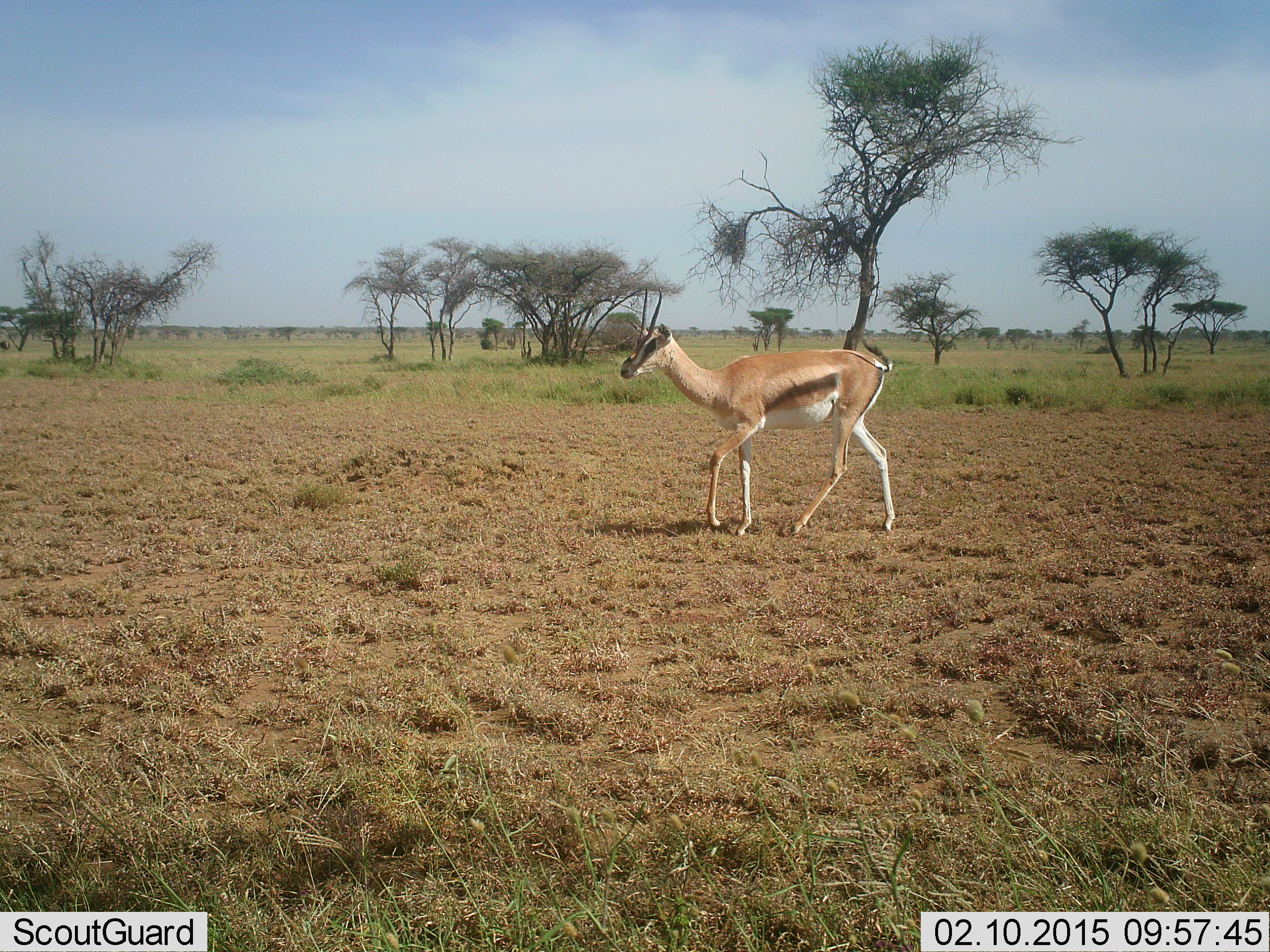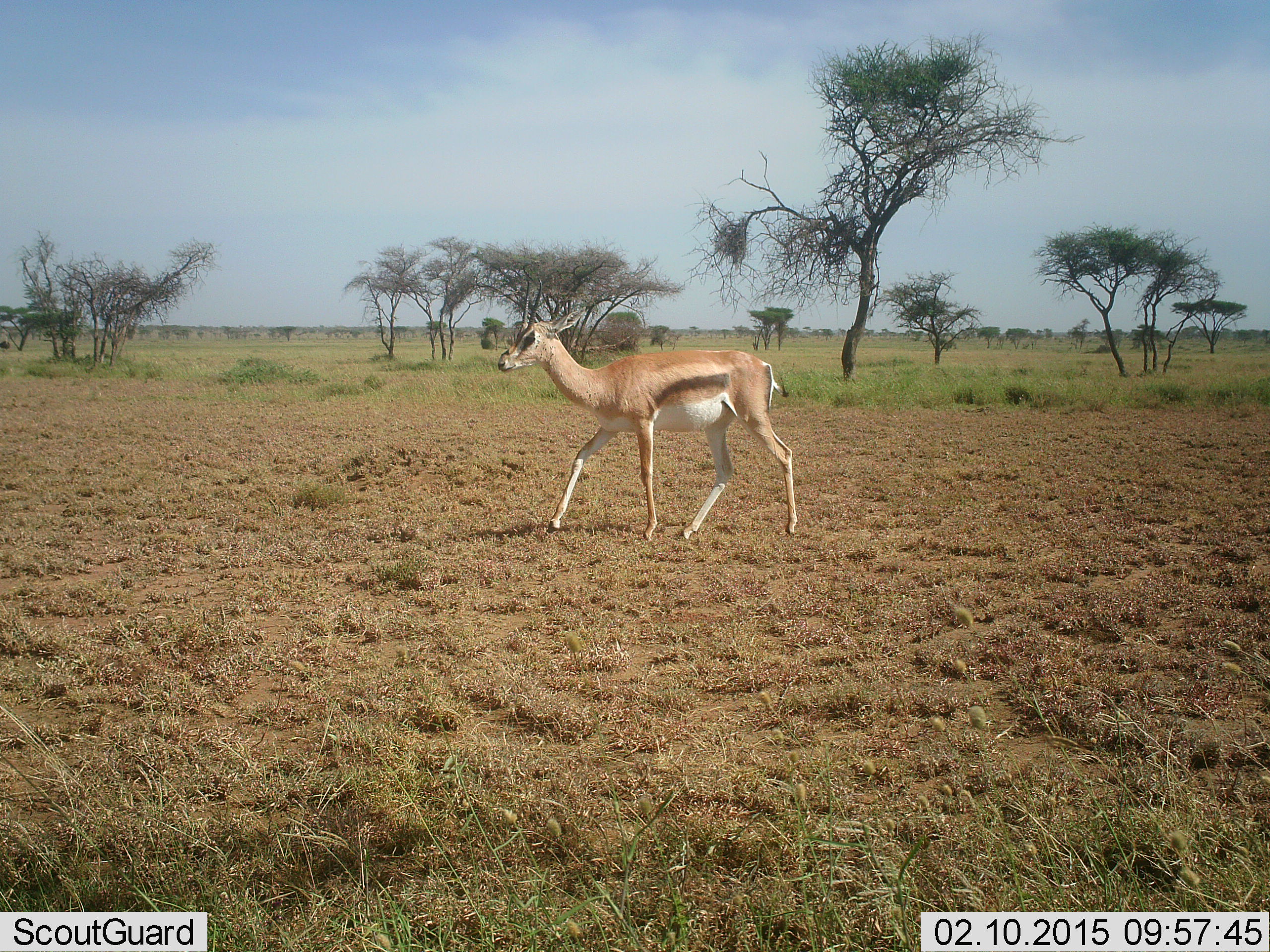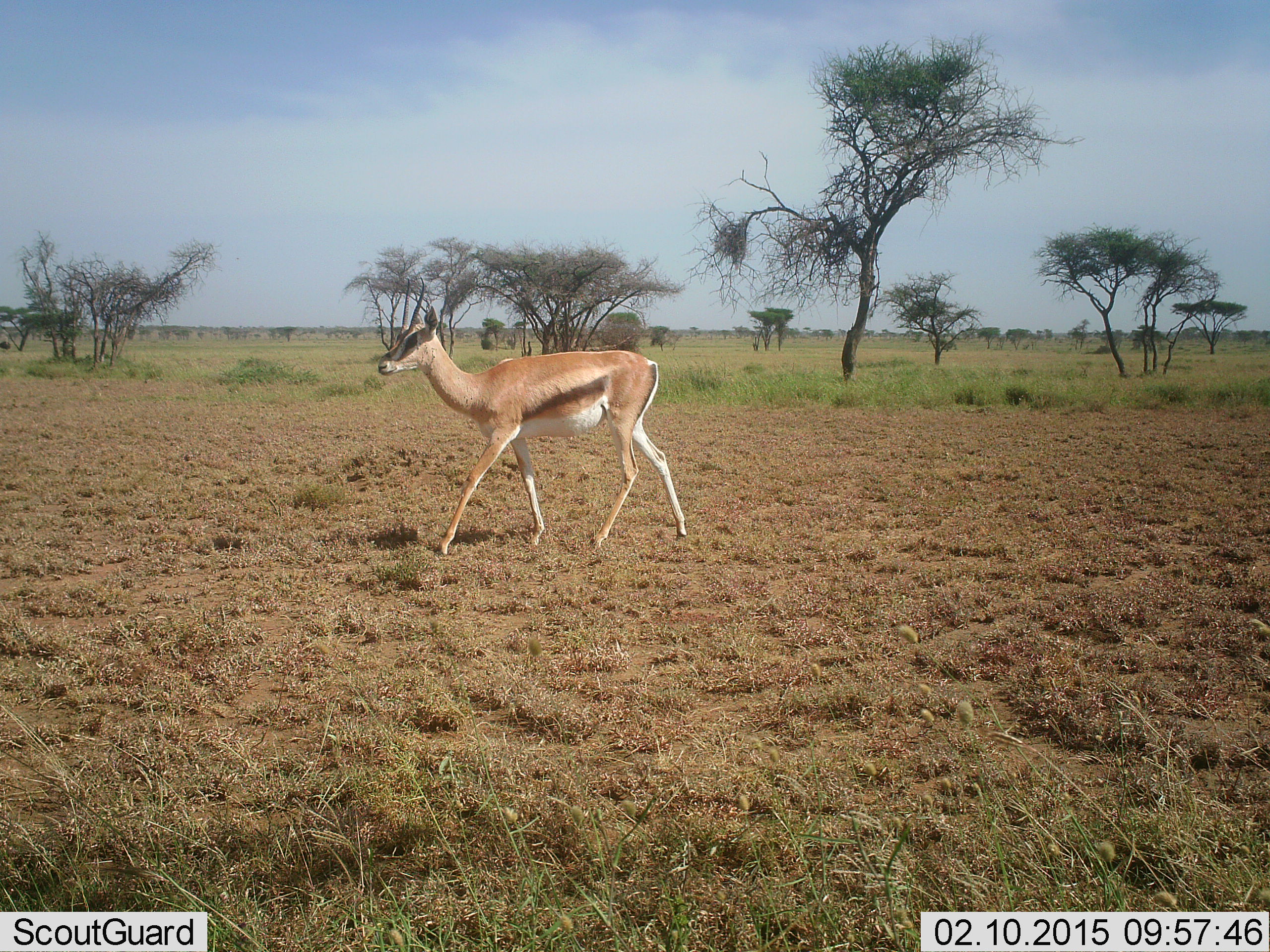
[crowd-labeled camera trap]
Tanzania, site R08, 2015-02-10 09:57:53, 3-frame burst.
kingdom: Animalia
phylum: Chordata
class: Mammalia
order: Artiodactyla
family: Bovidae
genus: Eudorcas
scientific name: Eudorcas thomsonii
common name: thomson's gazelle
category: gazellethomsons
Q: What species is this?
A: Gazellethomsons (thomson's gazelle) (Eudorcas thomsonii).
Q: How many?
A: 1.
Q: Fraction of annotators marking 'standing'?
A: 0%.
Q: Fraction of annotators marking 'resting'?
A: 0%.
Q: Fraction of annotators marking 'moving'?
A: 100%.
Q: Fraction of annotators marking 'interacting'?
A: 0%.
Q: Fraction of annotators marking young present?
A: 0%.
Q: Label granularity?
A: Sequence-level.